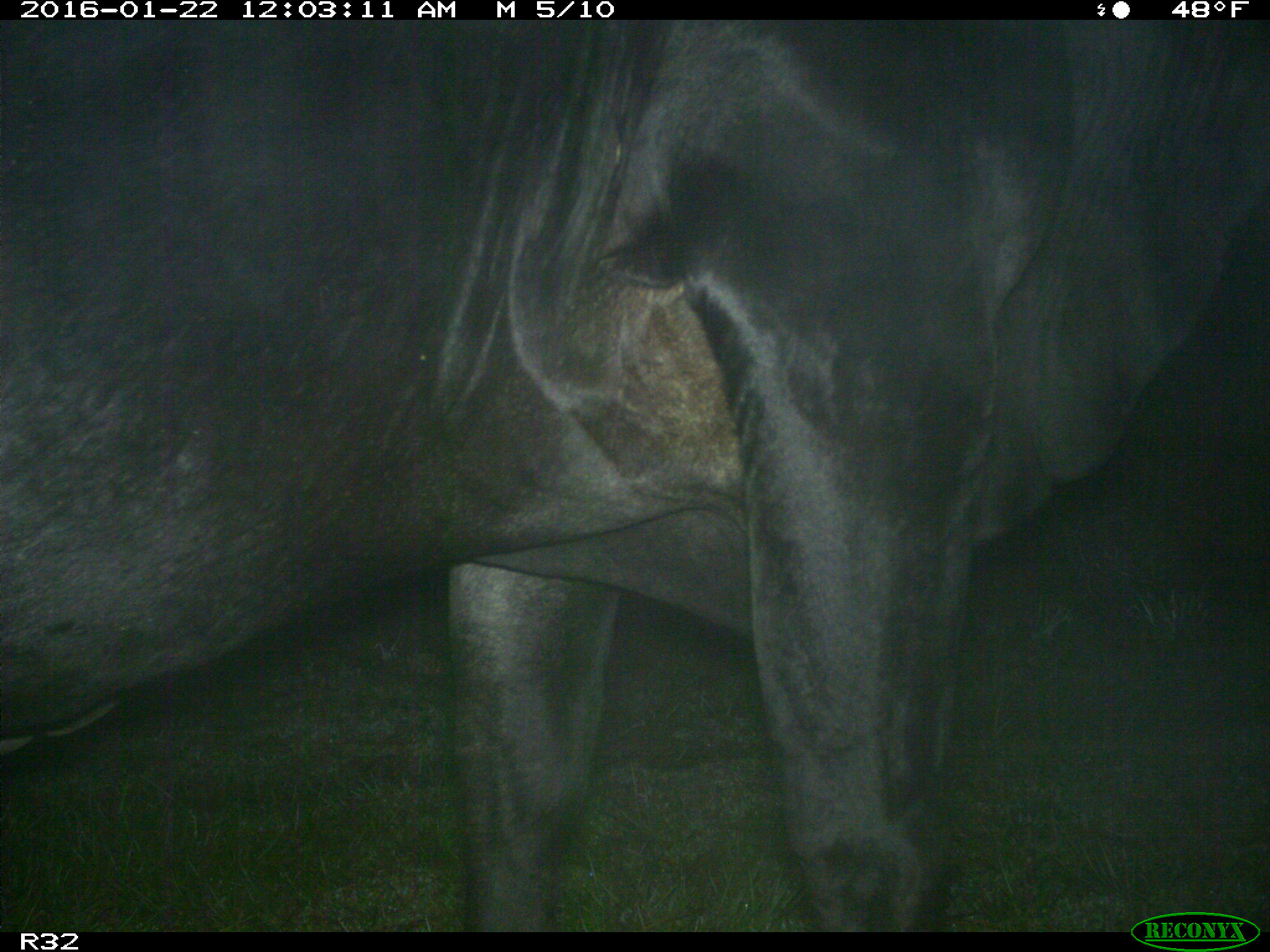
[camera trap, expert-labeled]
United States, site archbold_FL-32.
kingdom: Animalia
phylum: Chordata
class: Mammalia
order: Artiodactyla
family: Bovidae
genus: Bos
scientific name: Bos taurus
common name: domestic cow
Bos taurus (domestic cow).